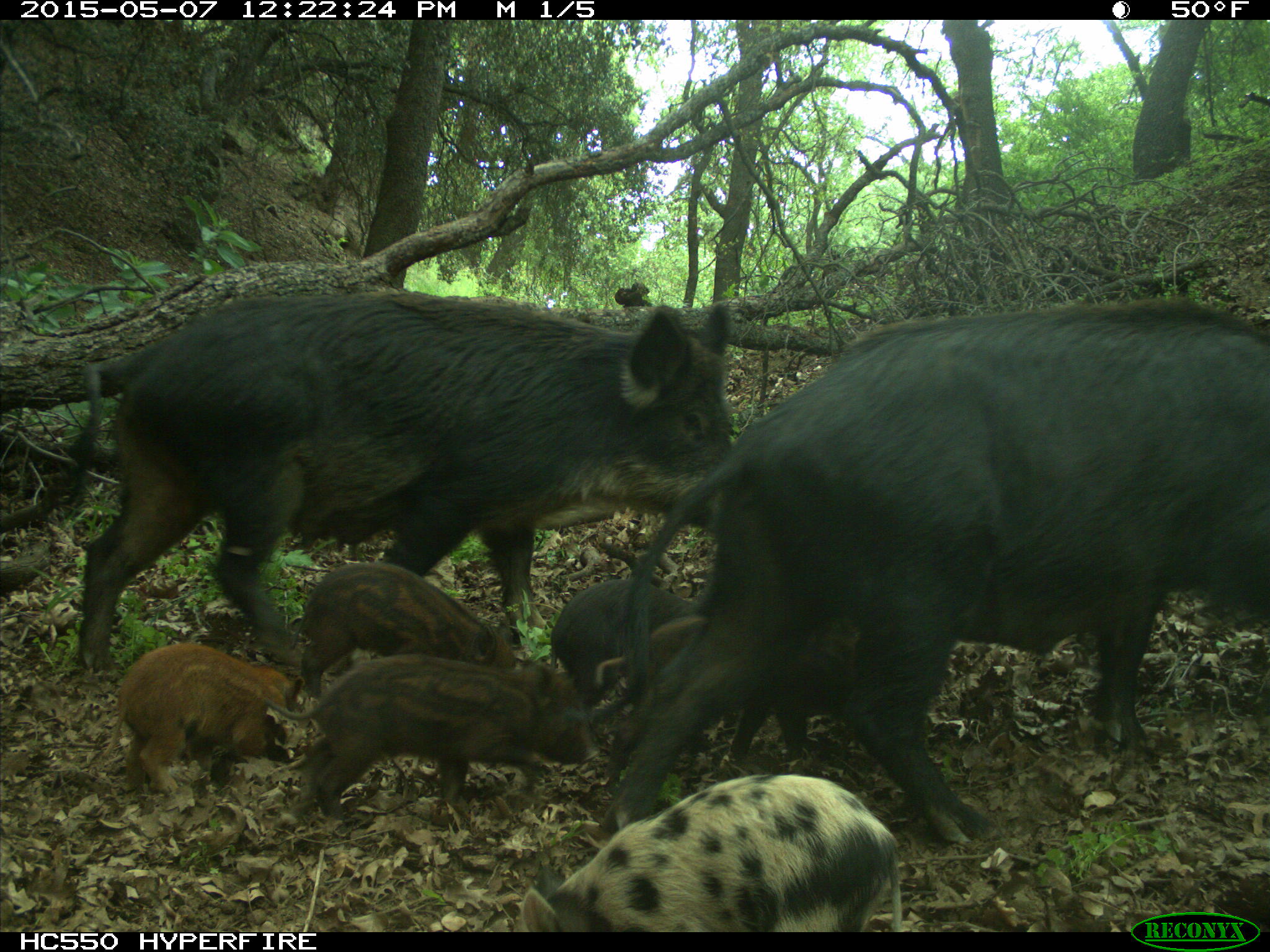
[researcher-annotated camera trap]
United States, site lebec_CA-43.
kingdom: Animalia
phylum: Chordata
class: Mammalia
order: Artiodactyla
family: Suidae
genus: Sus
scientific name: Sus scrofa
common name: wild boar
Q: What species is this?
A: Sus scrofa (wild boar).